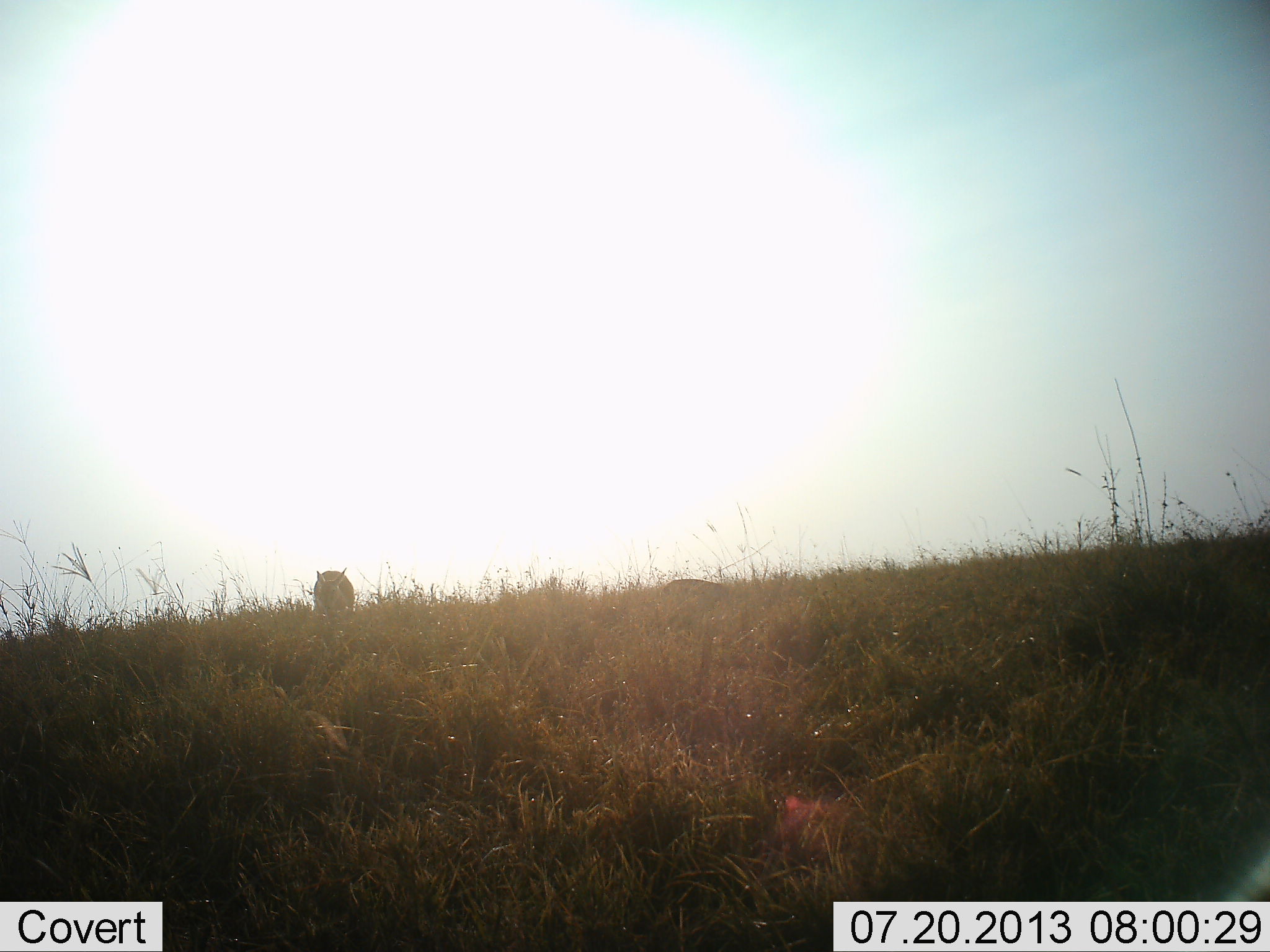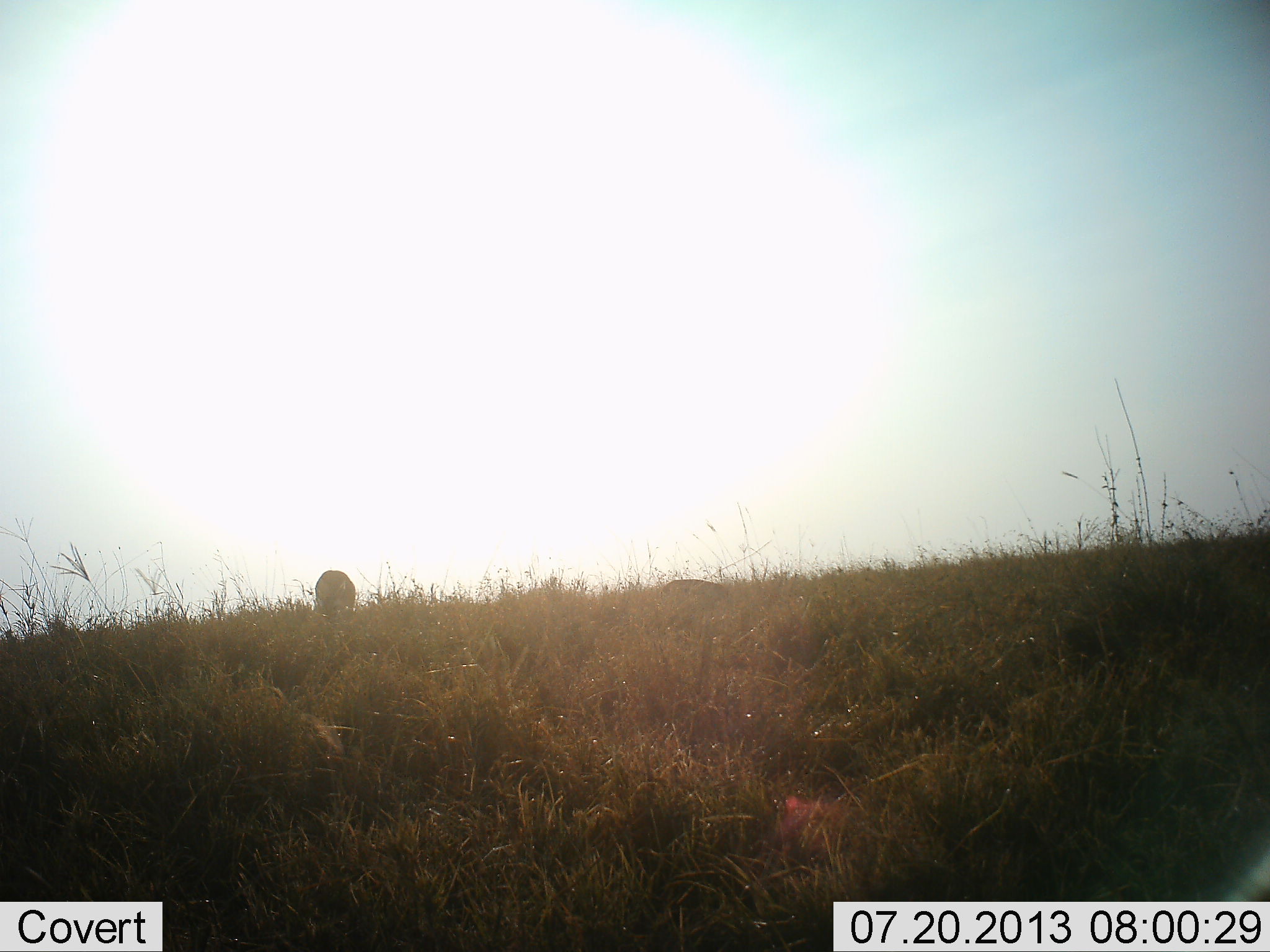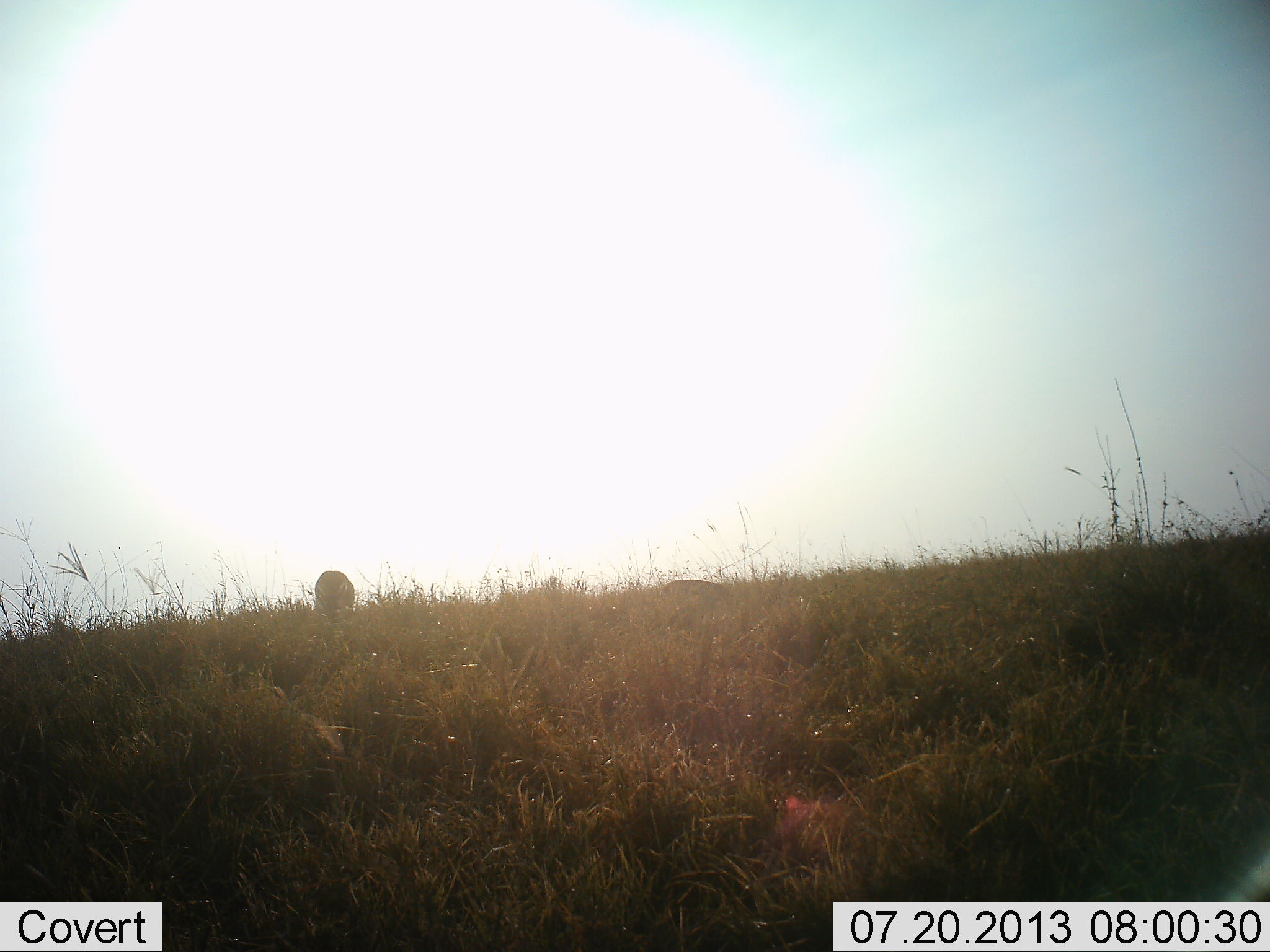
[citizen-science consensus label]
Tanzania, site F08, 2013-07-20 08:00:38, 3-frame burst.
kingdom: Animalia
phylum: Chordata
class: Mammalia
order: Artiodactyla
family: Bovidae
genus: Eudorcas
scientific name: Eudorcas thomsonii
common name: thomson's gazelle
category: gazellethomsons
Gazellethomsons (thomson's gazelle) (Eudorcas thomsonii), count 1. Behavior (volunteer vote fractions): standing 43%, resting 14%, moving 0%, interacting 0%. Young present (vote fraction): 0%. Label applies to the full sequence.